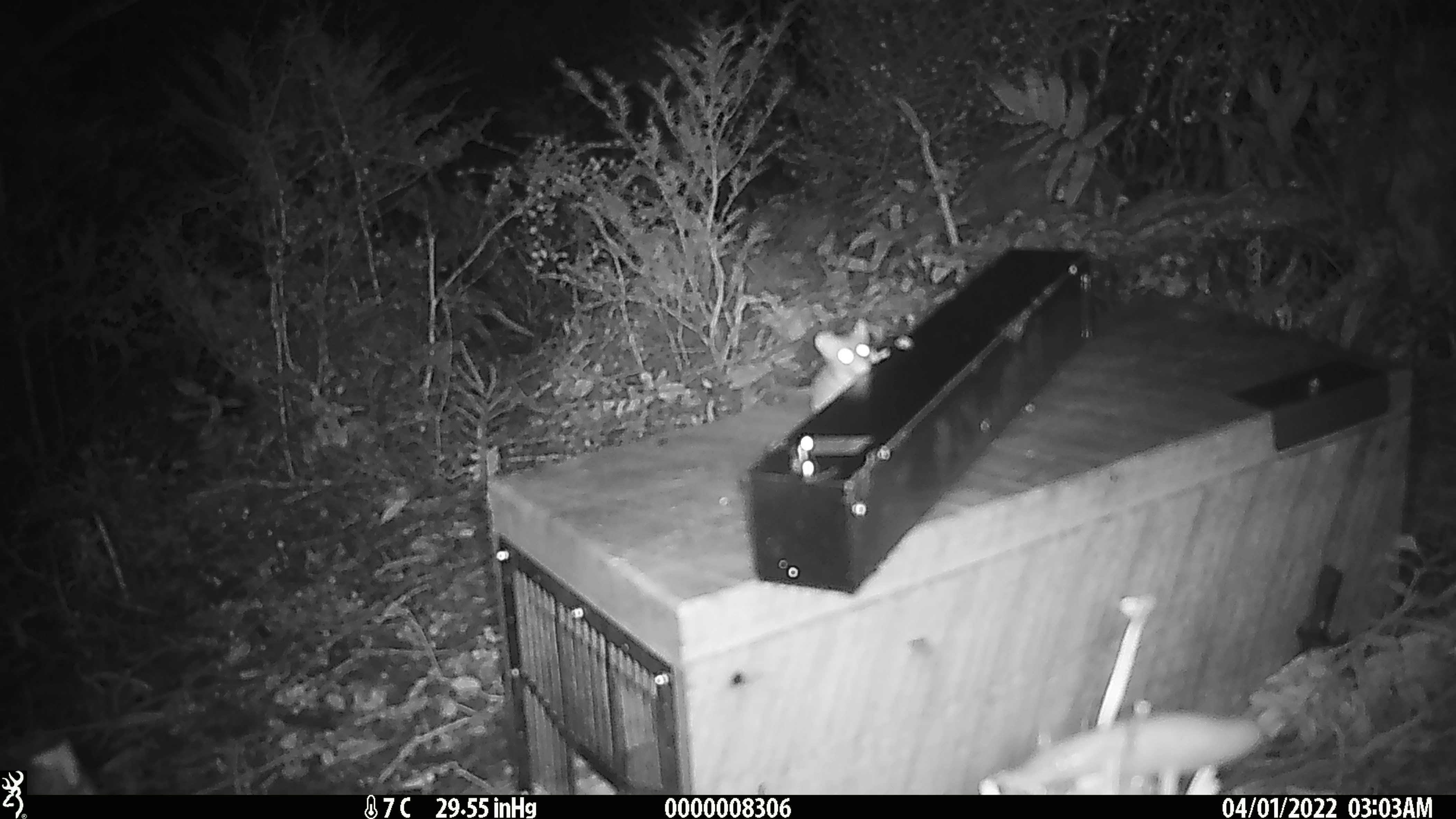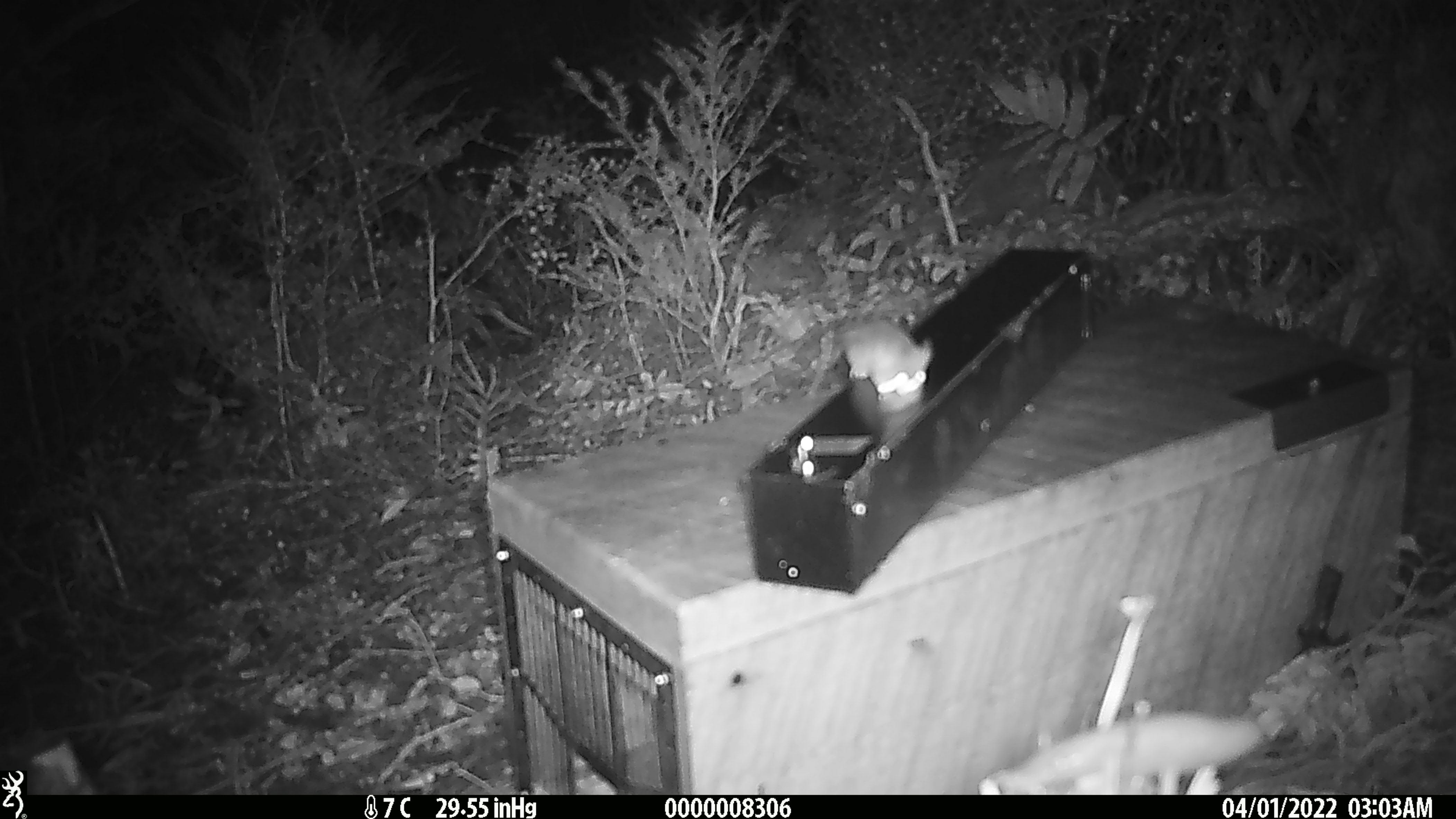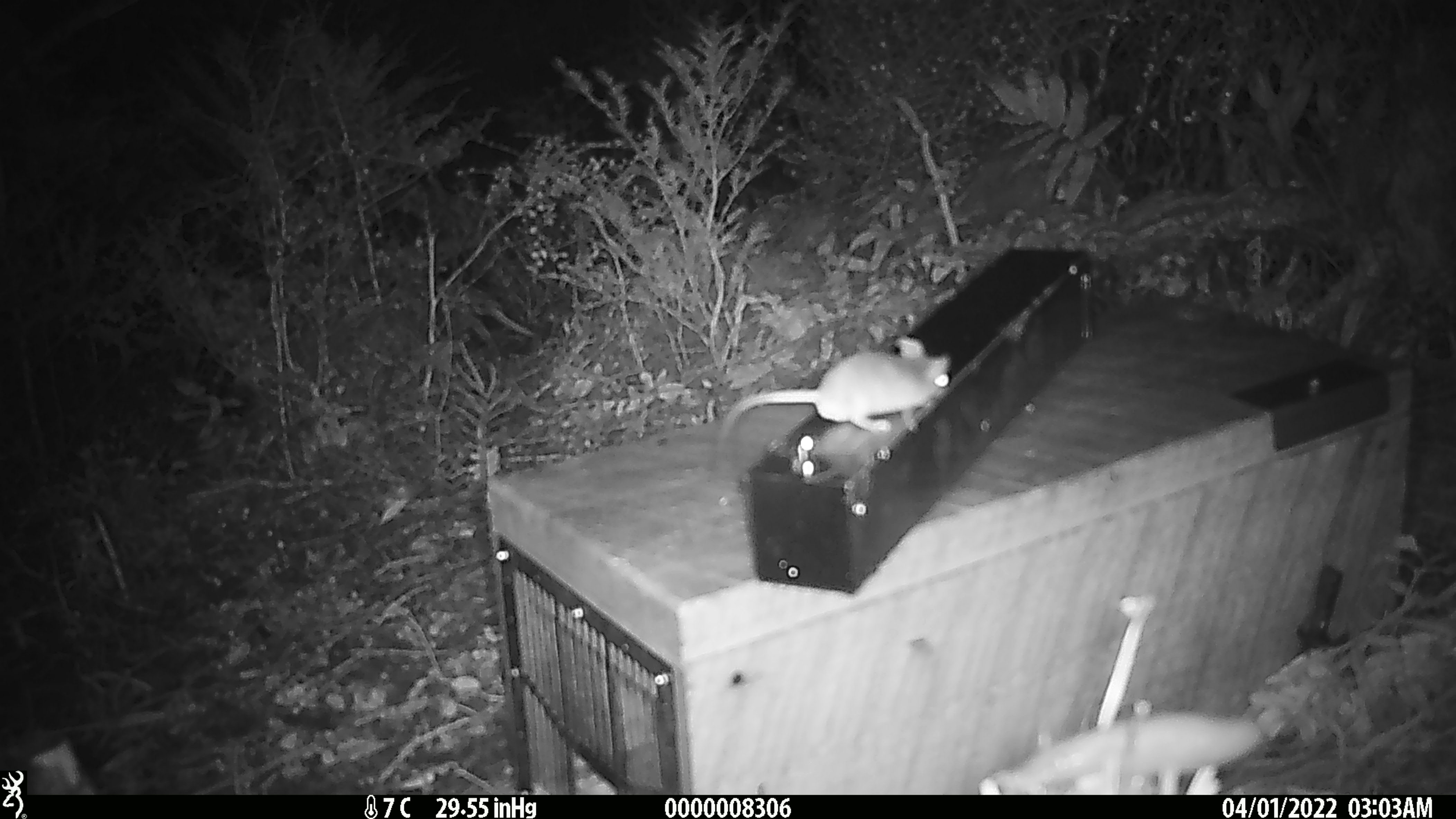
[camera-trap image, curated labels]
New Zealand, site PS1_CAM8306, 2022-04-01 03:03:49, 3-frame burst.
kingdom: Animalia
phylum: Chordata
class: Mammalia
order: Rodentia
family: Muridae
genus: Mus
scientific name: Mus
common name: mouse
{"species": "mouse (Mus)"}